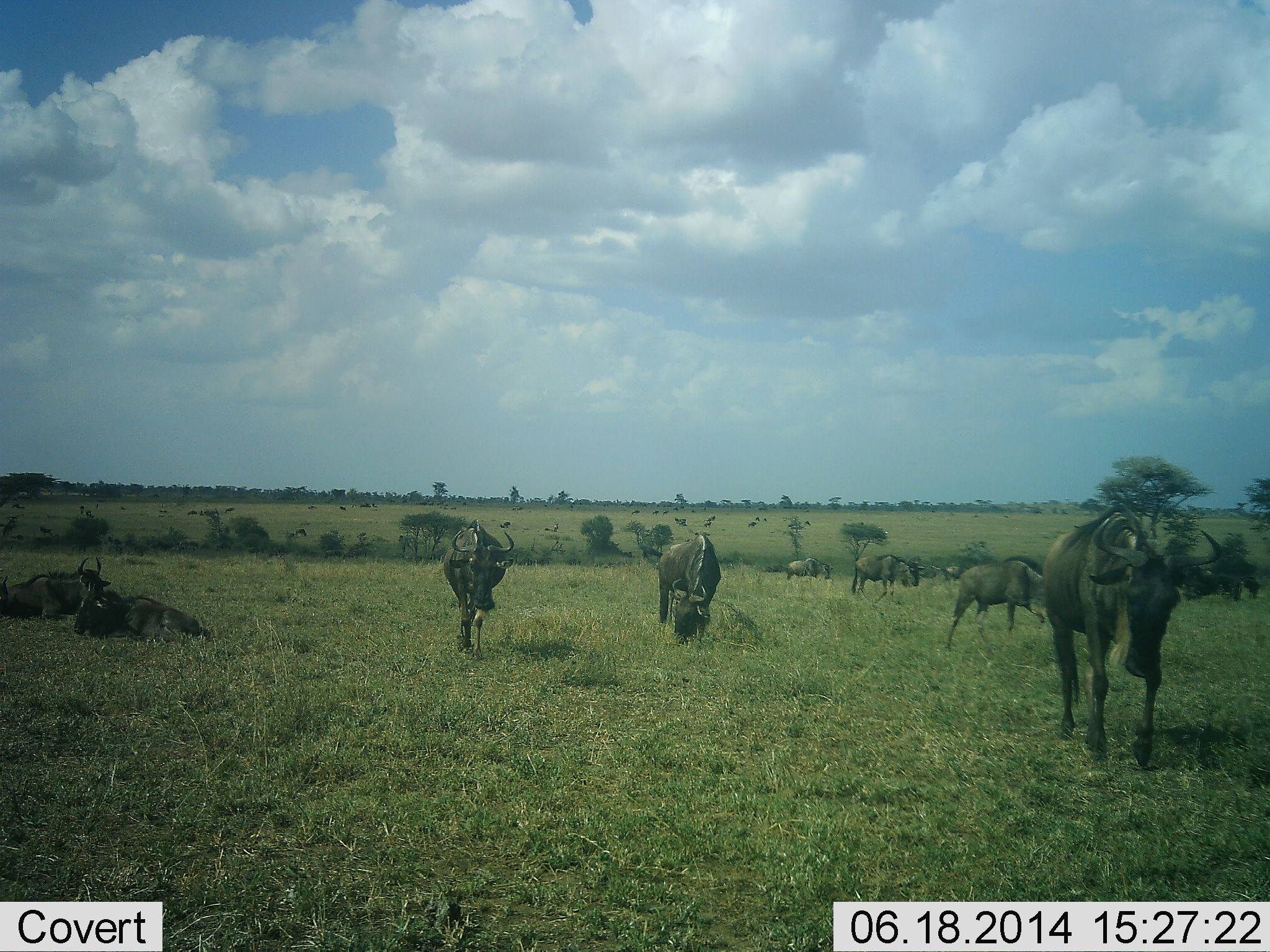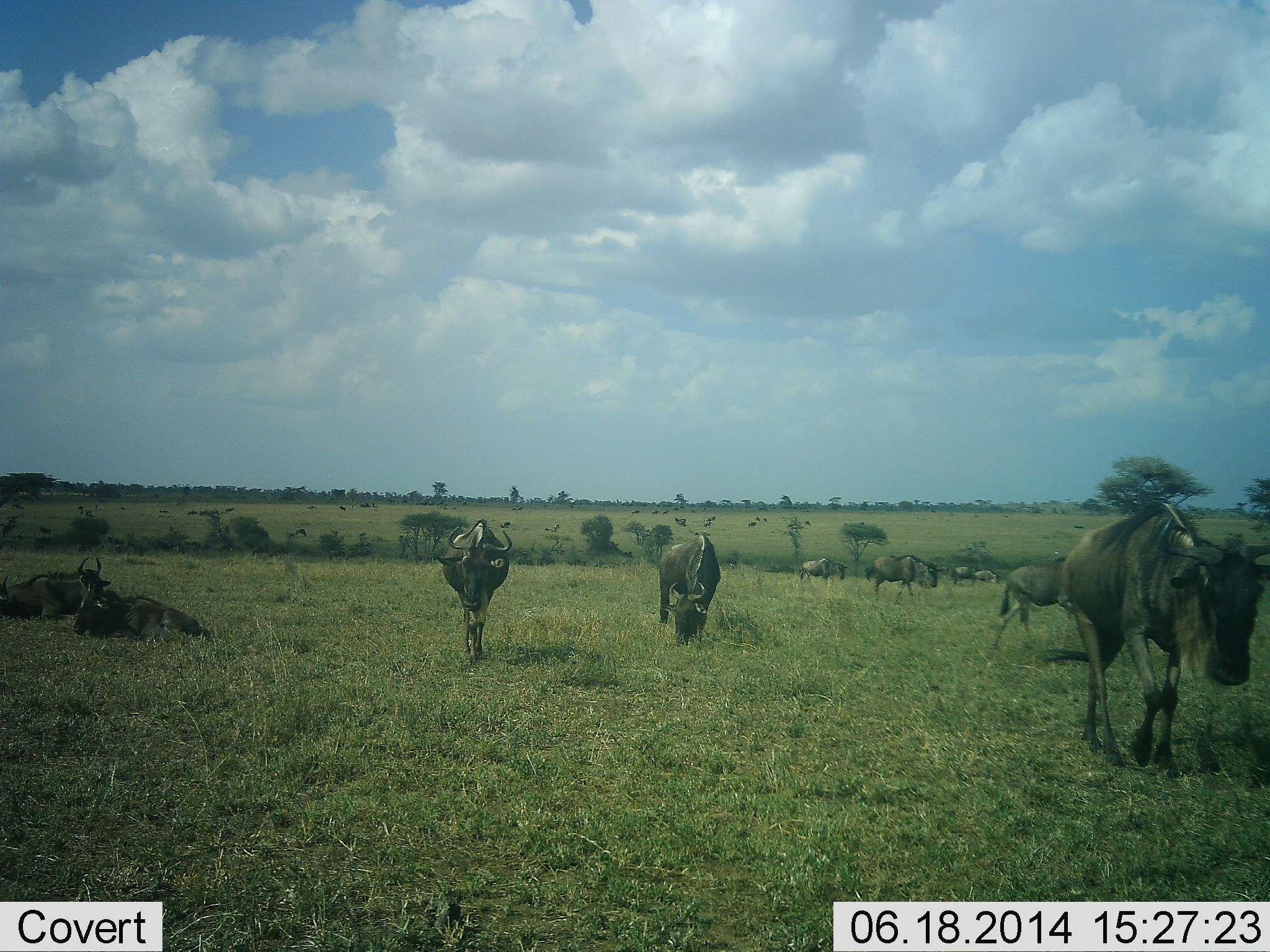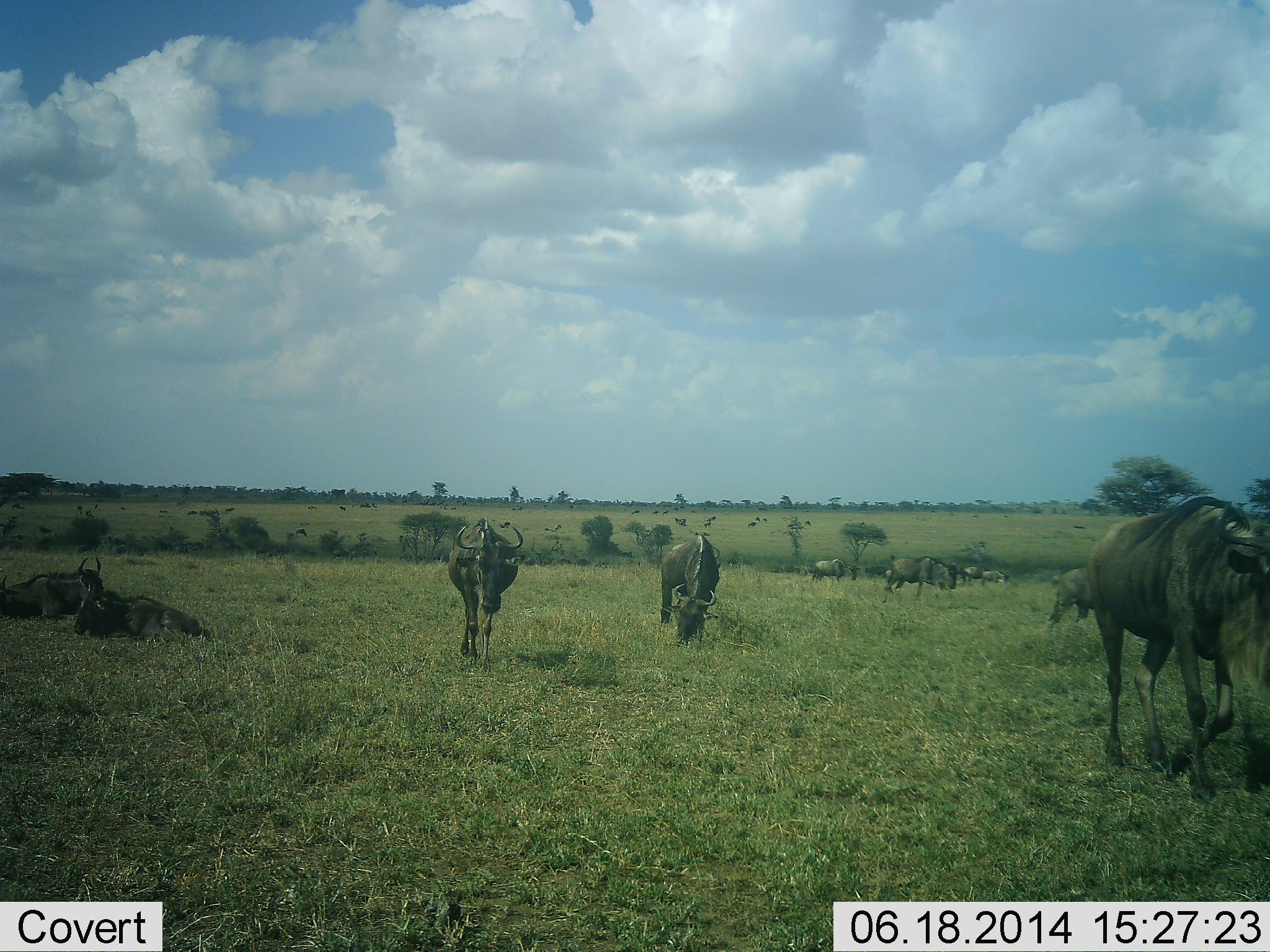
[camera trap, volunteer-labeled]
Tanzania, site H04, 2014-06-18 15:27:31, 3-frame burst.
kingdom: Animalia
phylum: Chordata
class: Mammalia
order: Artiodactyla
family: Bovidae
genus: Connochaetes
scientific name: Connochaetes taurinus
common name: blue wildebeest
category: wildebeest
Wildebeest (blue wildebeest) (Connochaetes taurinus), count 11-50. Behavior (volunteer vote fractions): standing 45%, resting 91%, moving 100%, interacting 0%. Young present (vote fraction): 9%. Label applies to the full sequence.